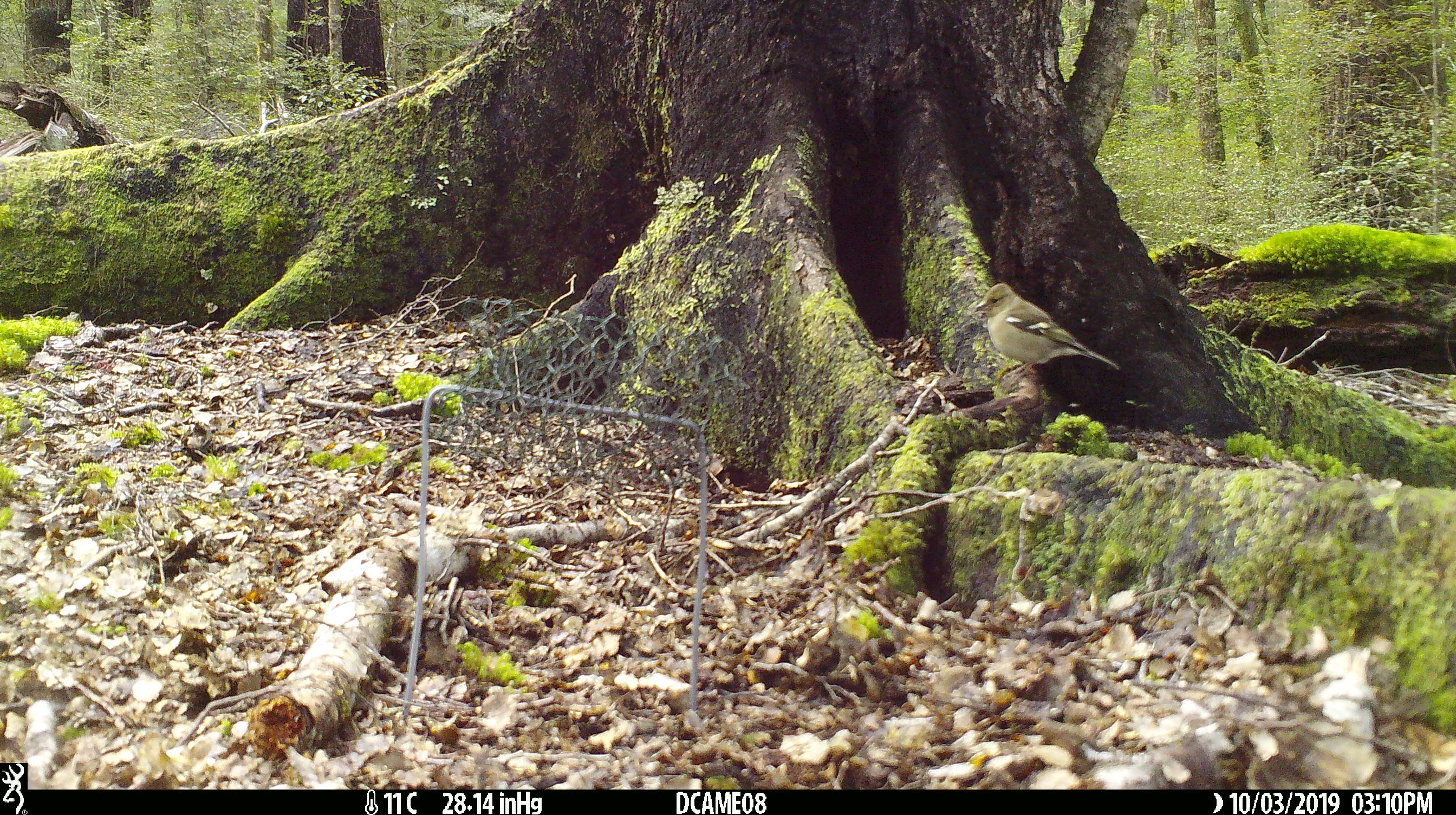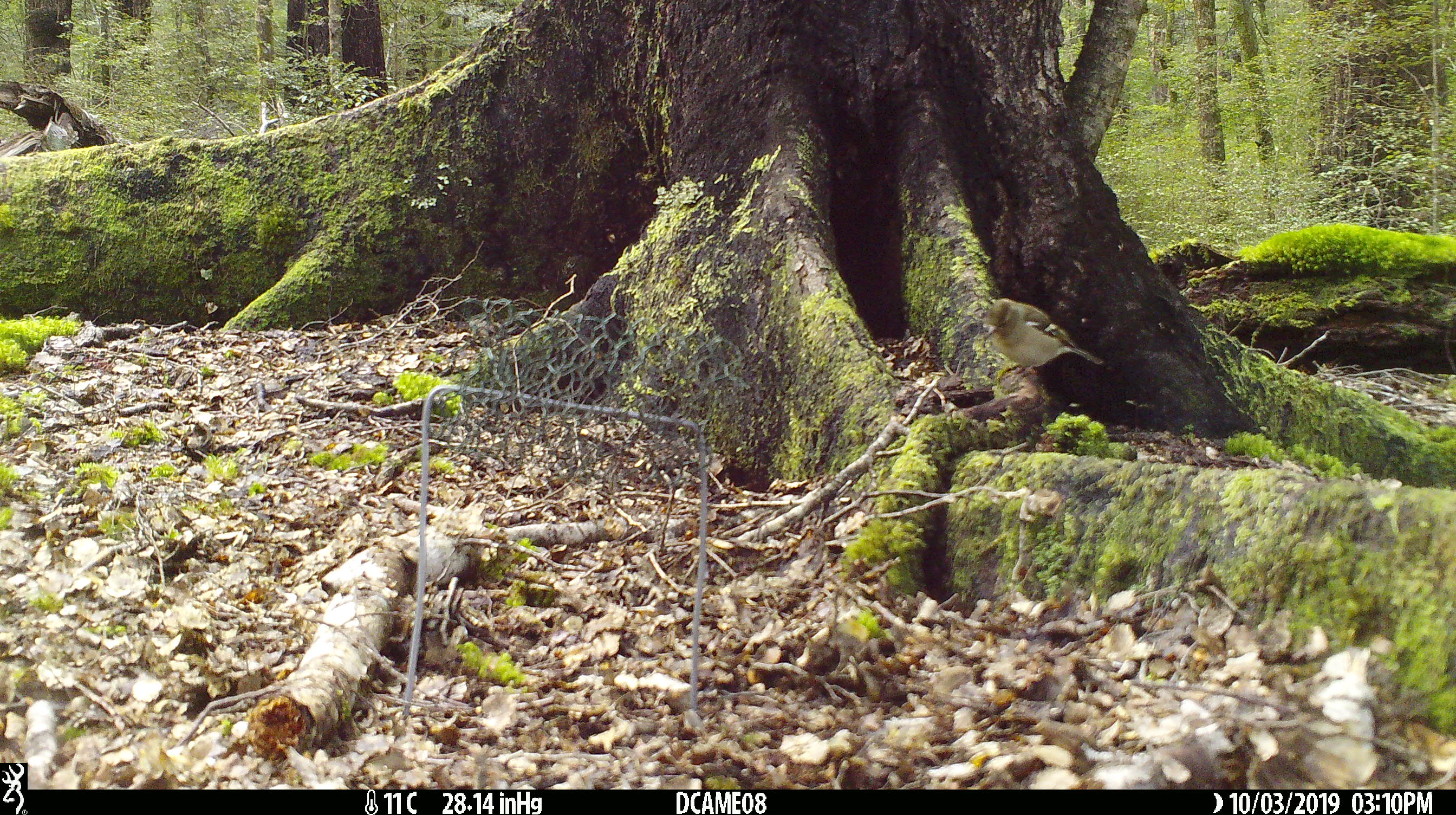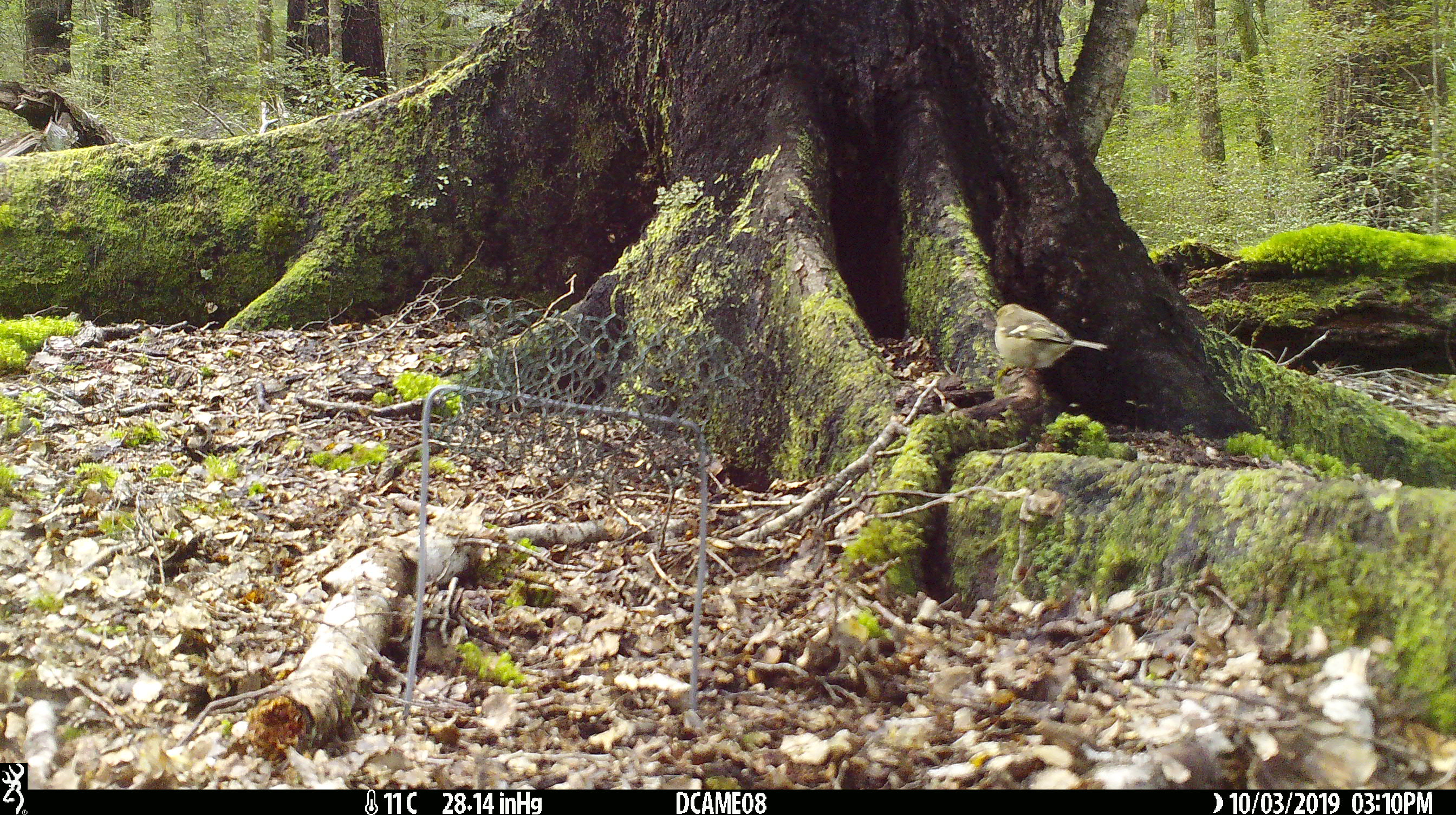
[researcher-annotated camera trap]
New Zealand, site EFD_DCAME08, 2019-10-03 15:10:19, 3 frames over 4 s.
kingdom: Animalia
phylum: Chordata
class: Aves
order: Passeriformes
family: Fringillidae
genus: Fringilla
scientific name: Fringilla coelebs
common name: common chaffinch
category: chaffinch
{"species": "chaffinch (common chaffinch) (Fringilla coelebs)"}